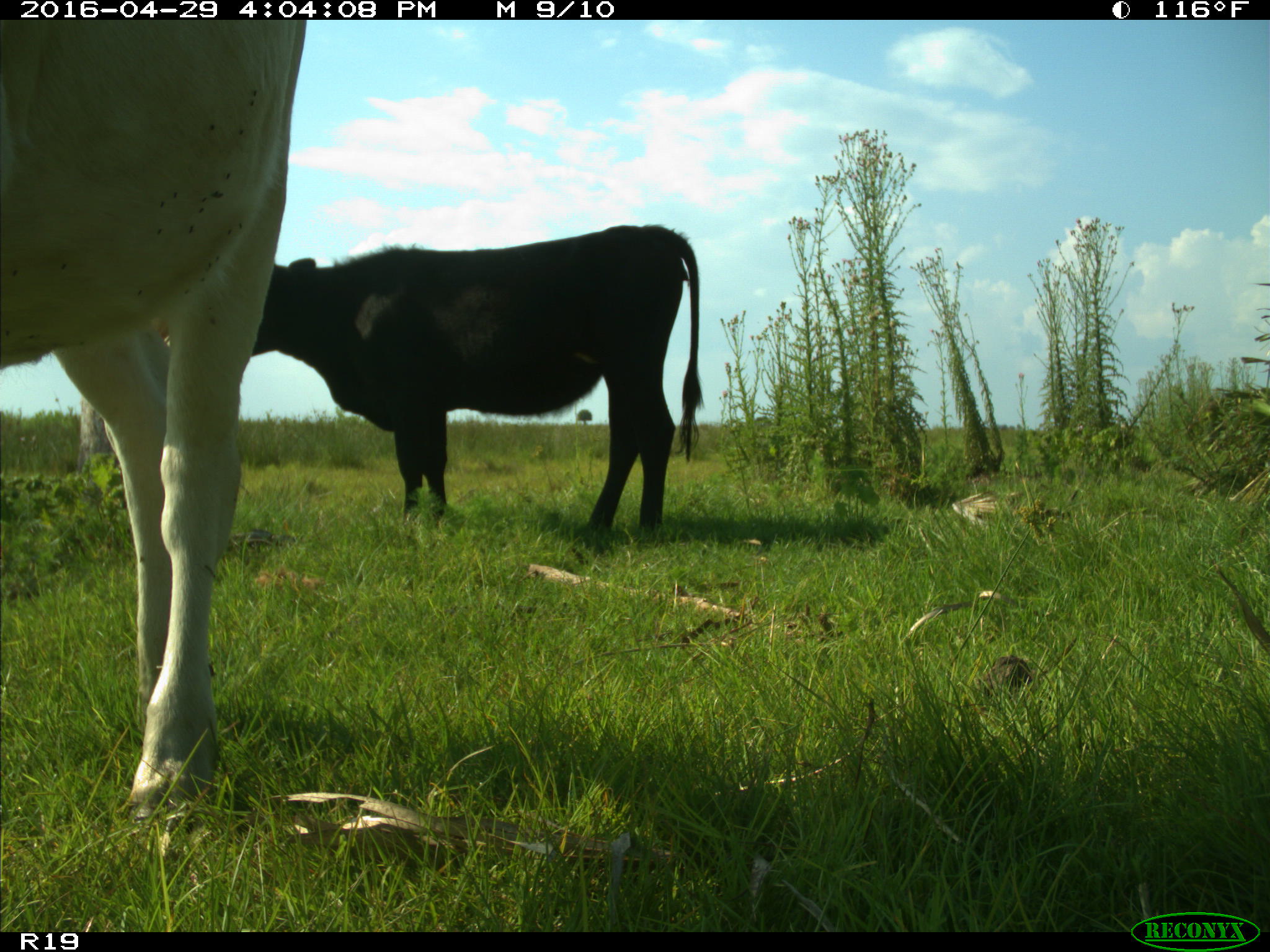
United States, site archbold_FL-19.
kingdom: Animalia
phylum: Chordata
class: Mammalia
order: Artiodactyla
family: Bovidae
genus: Bos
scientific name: Bos taurus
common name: domestic cow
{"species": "Bos taurus (domestic cow)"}